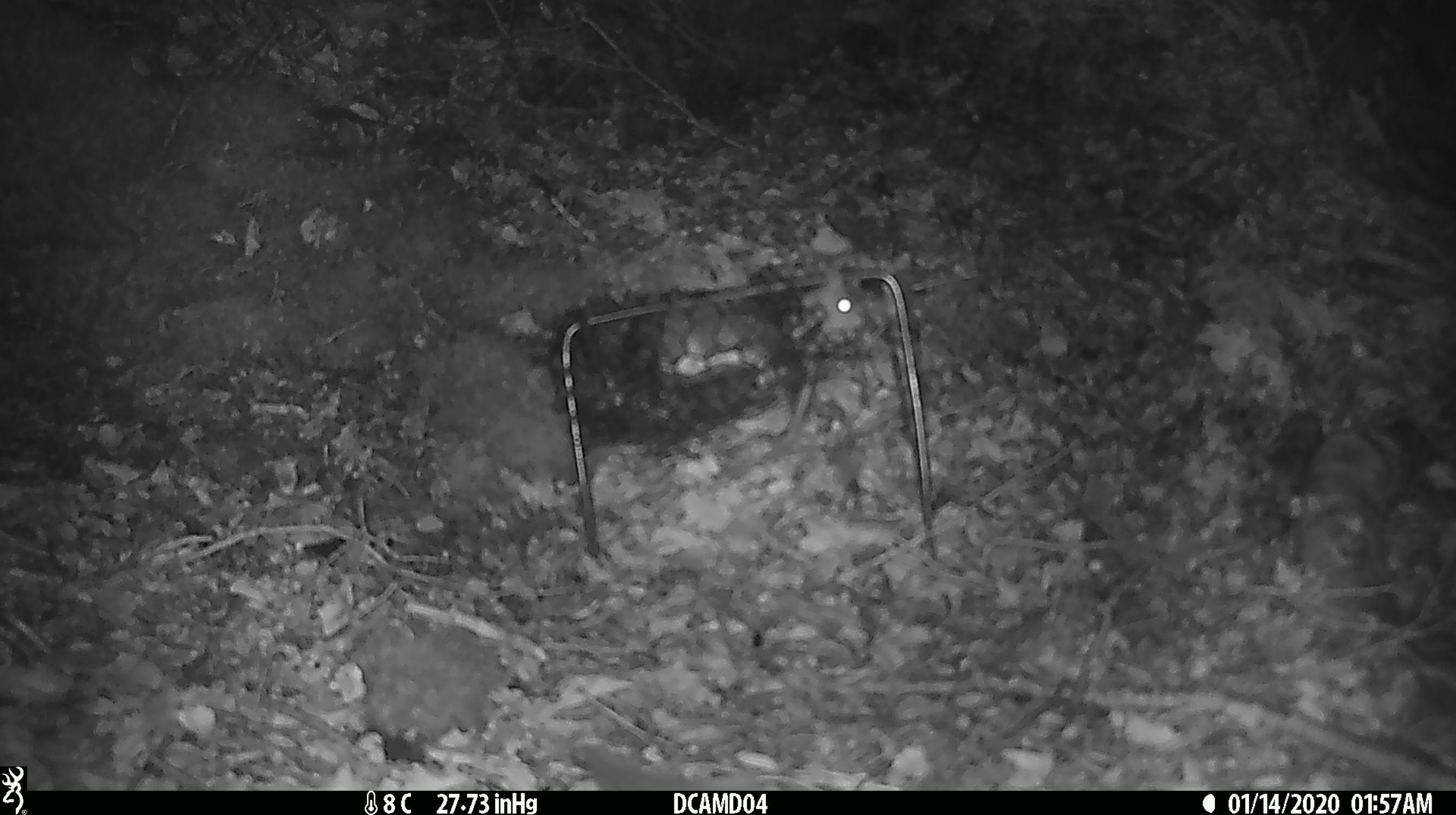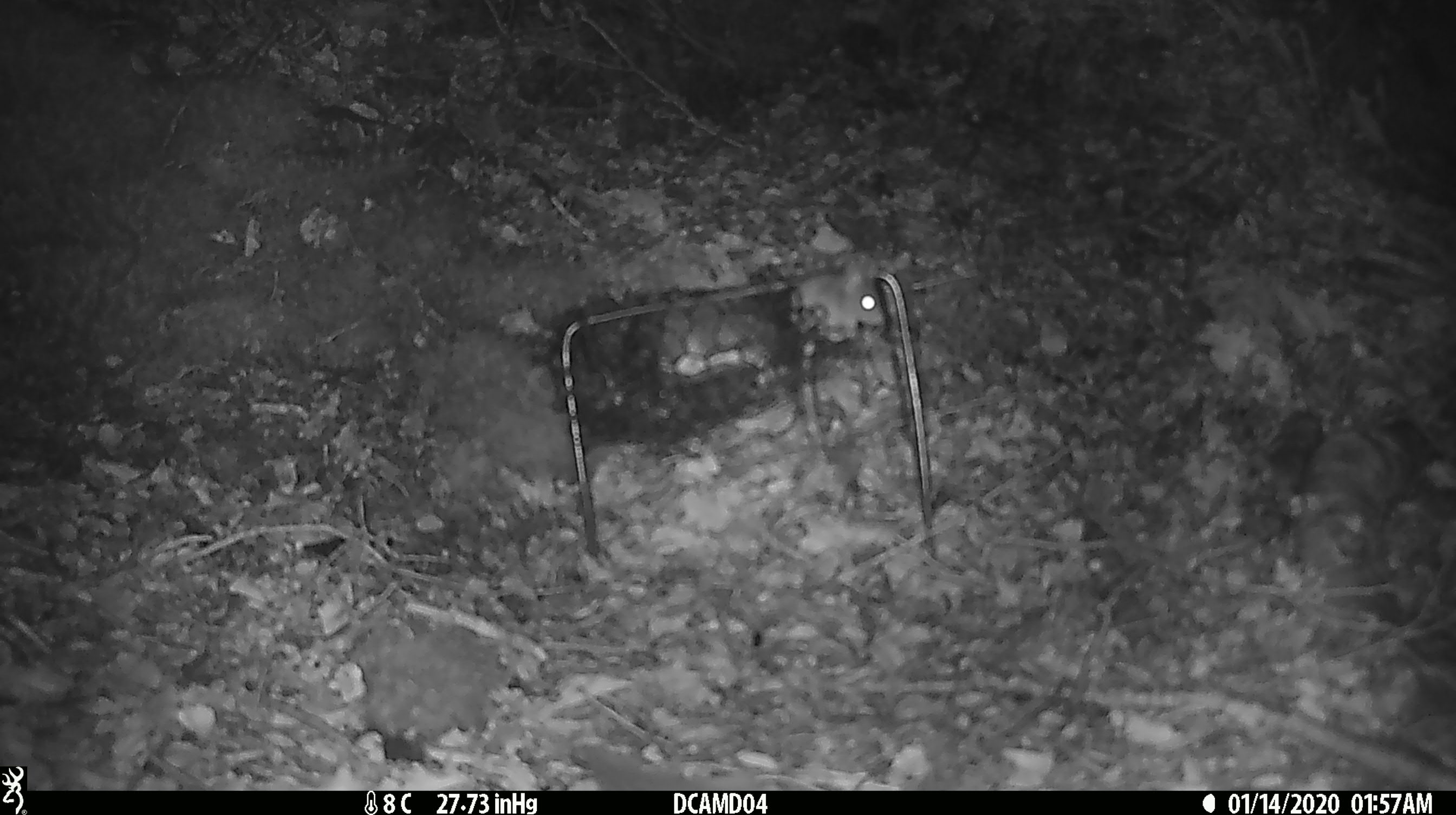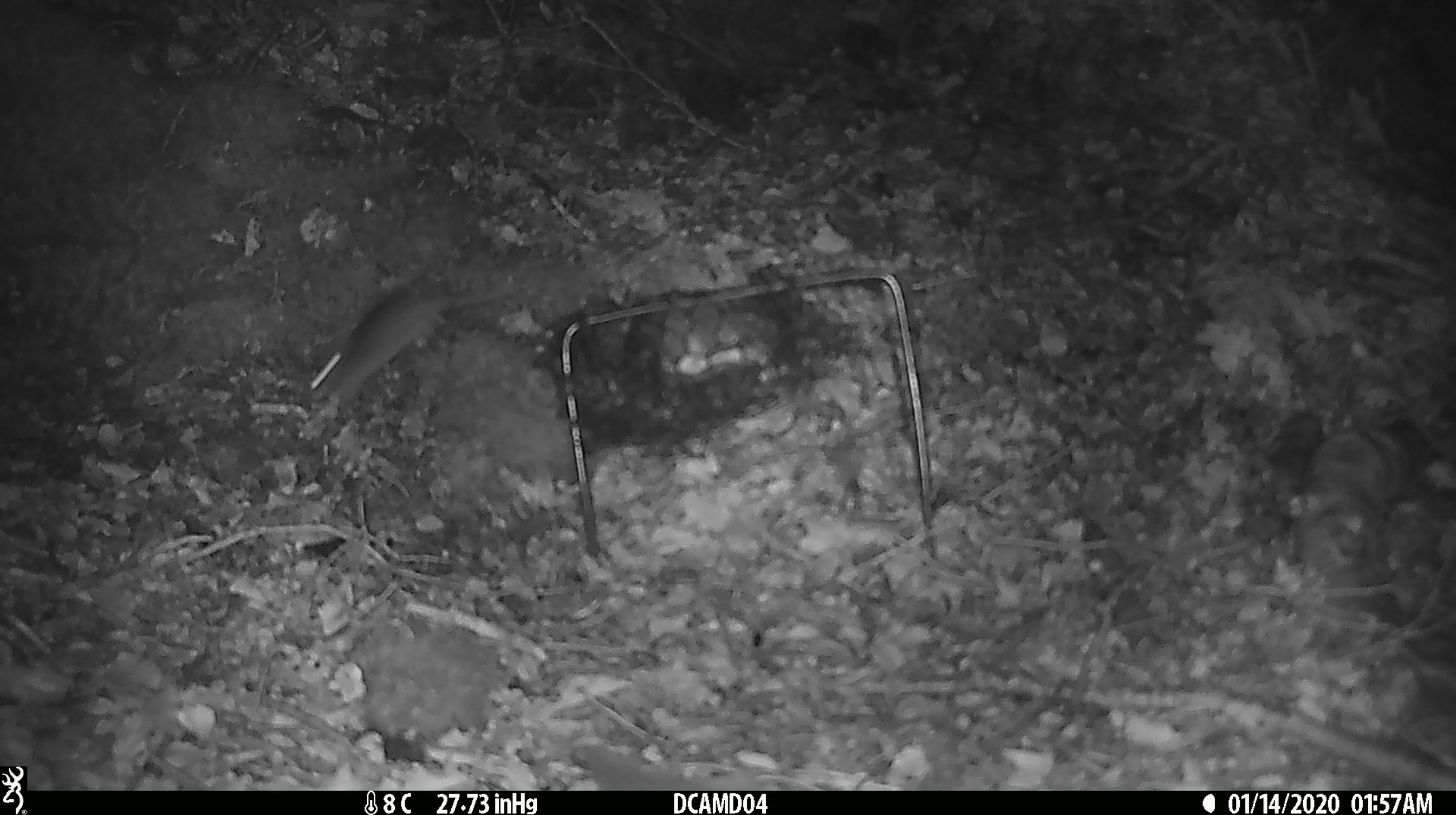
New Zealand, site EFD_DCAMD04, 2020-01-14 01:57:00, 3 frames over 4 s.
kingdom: Animalia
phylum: Chordata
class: Mammalia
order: Rodentia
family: Muridae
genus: Mus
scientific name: Mus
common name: mouse